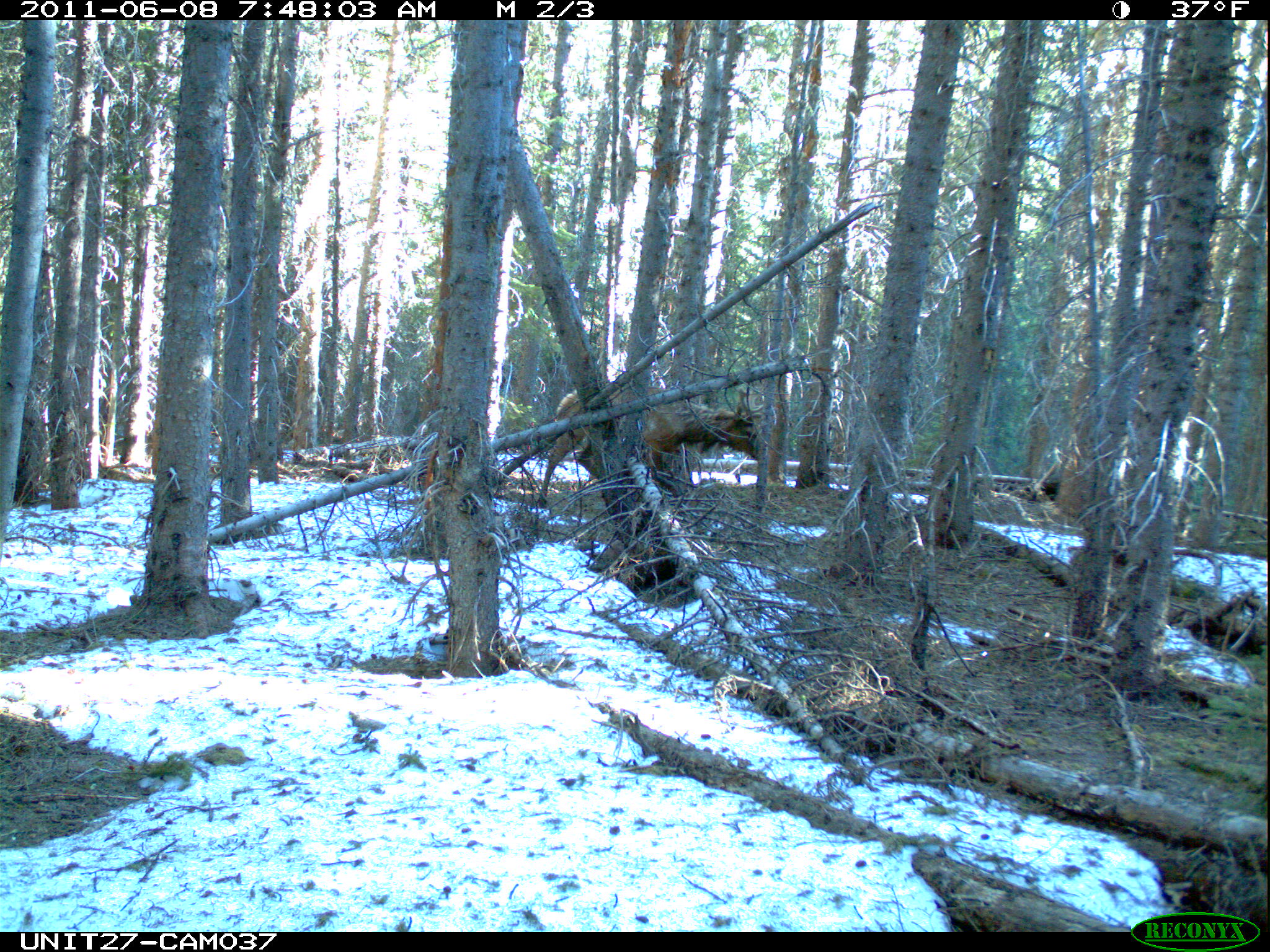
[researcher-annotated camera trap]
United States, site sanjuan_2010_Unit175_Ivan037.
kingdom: Animalia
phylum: Chordata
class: Mammalia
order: Artiodactyla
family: Cervidae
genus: Cervus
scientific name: Cervus elaphus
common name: red deer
Cervus elaphus (red deer).